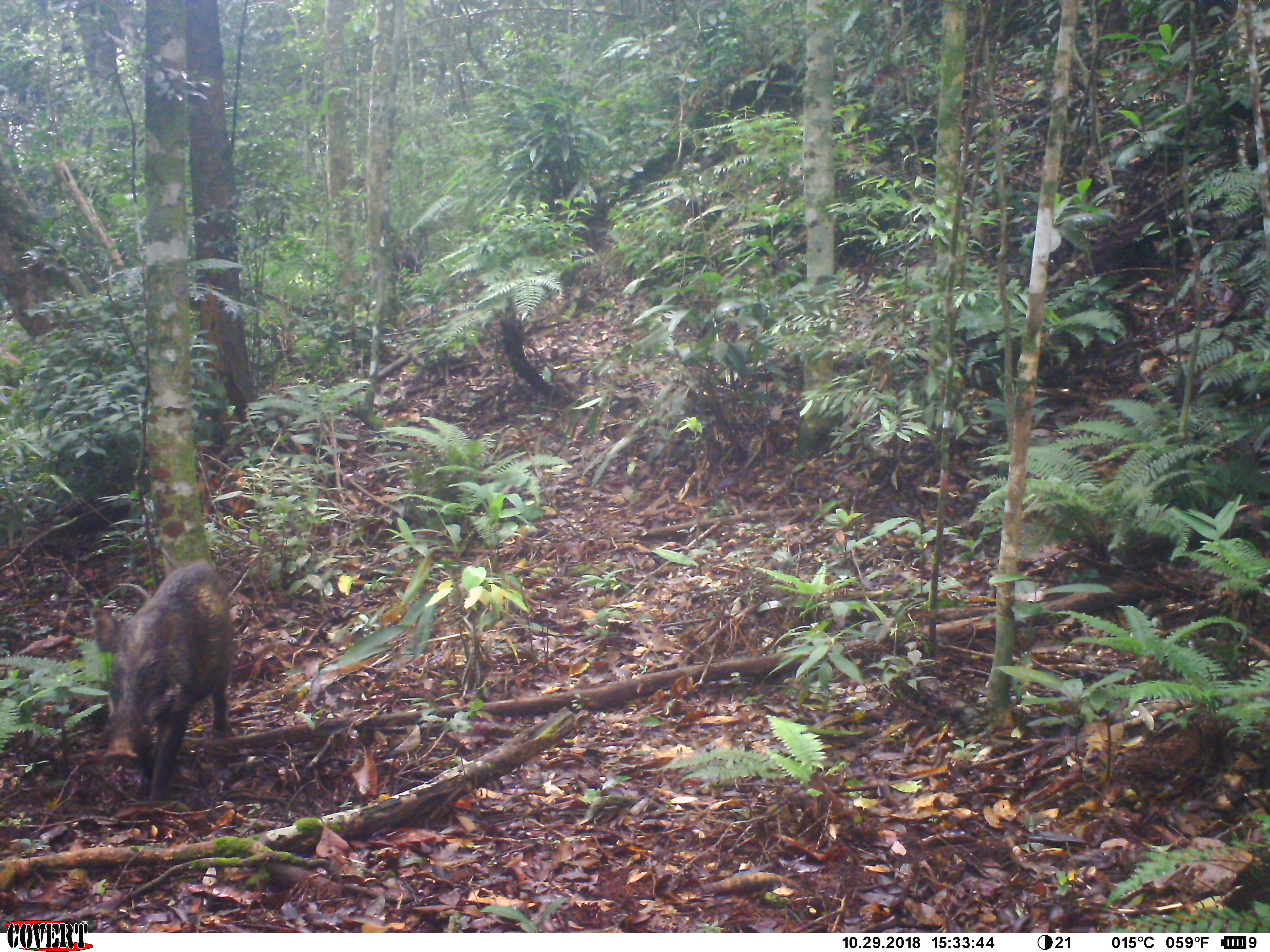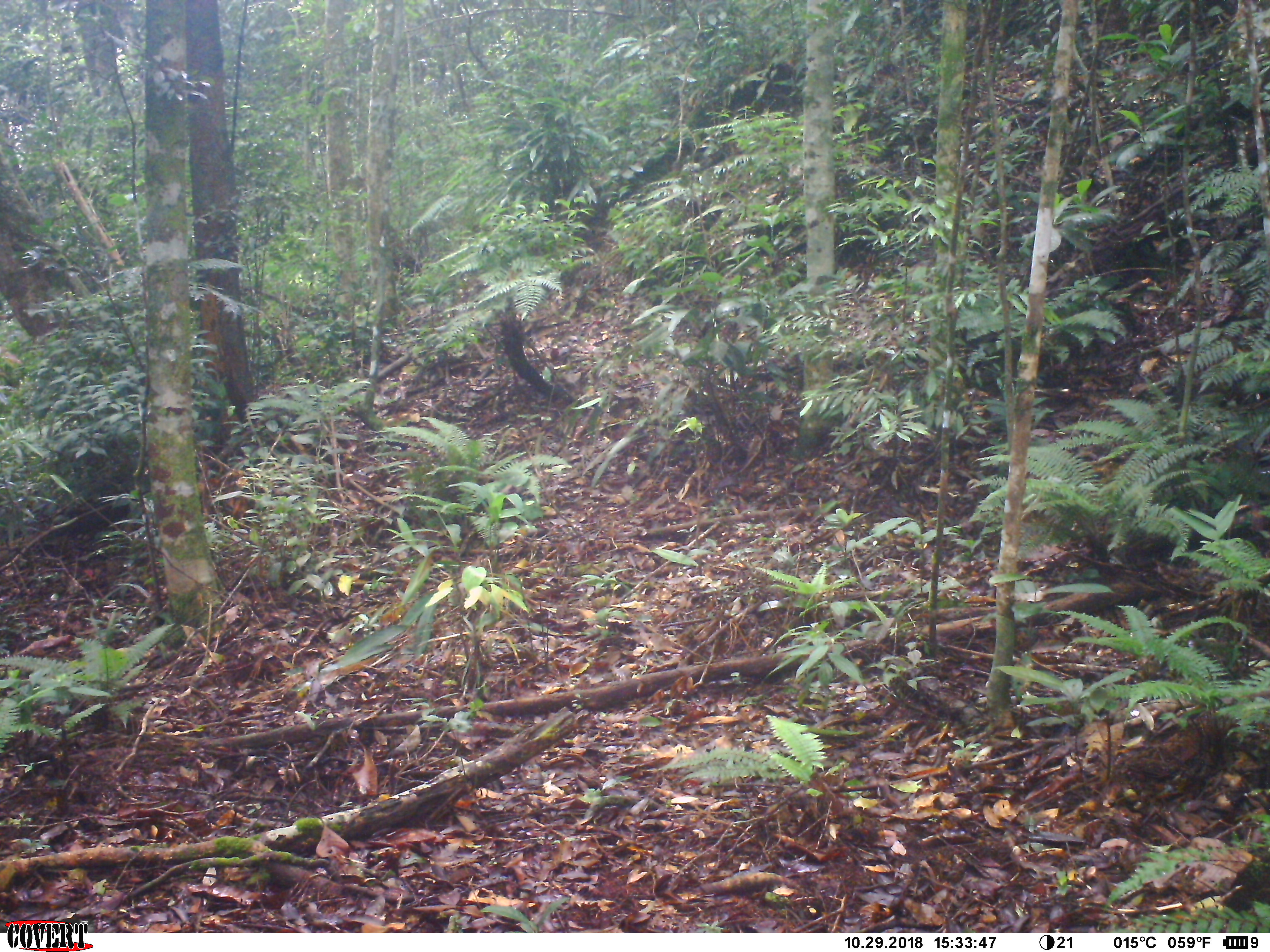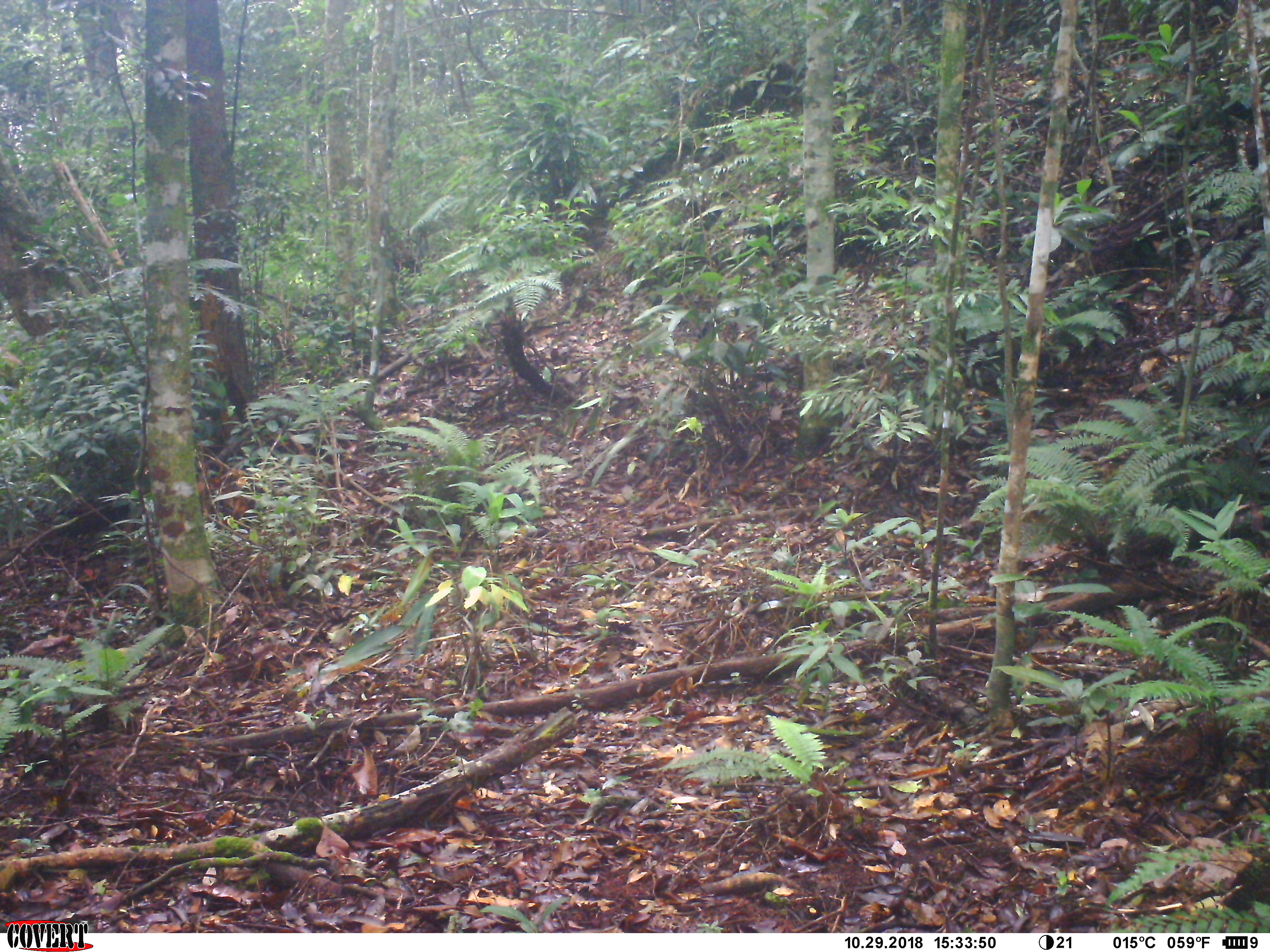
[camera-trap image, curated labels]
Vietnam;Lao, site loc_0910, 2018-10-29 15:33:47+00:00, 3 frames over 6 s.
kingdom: Animalia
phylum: Chordata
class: Mammalia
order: Artiodactyla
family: Suidae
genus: Sus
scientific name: Sus scrofa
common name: eurasian wild pig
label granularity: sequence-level